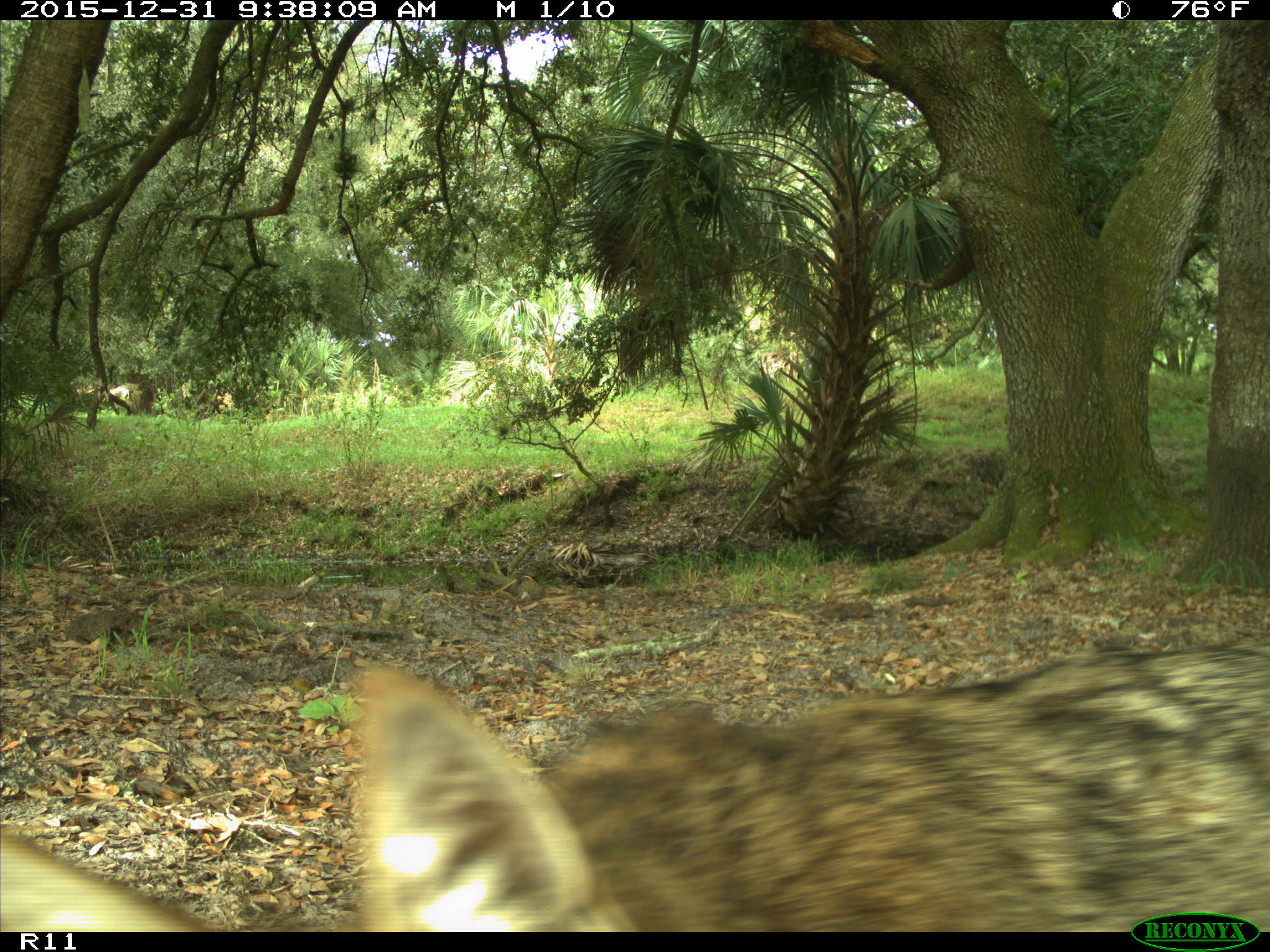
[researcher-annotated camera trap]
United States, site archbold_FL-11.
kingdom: Animalia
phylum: Chordata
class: Mammalia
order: Carnivora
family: Canidae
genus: Canis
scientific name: Canis latrans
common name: coyote